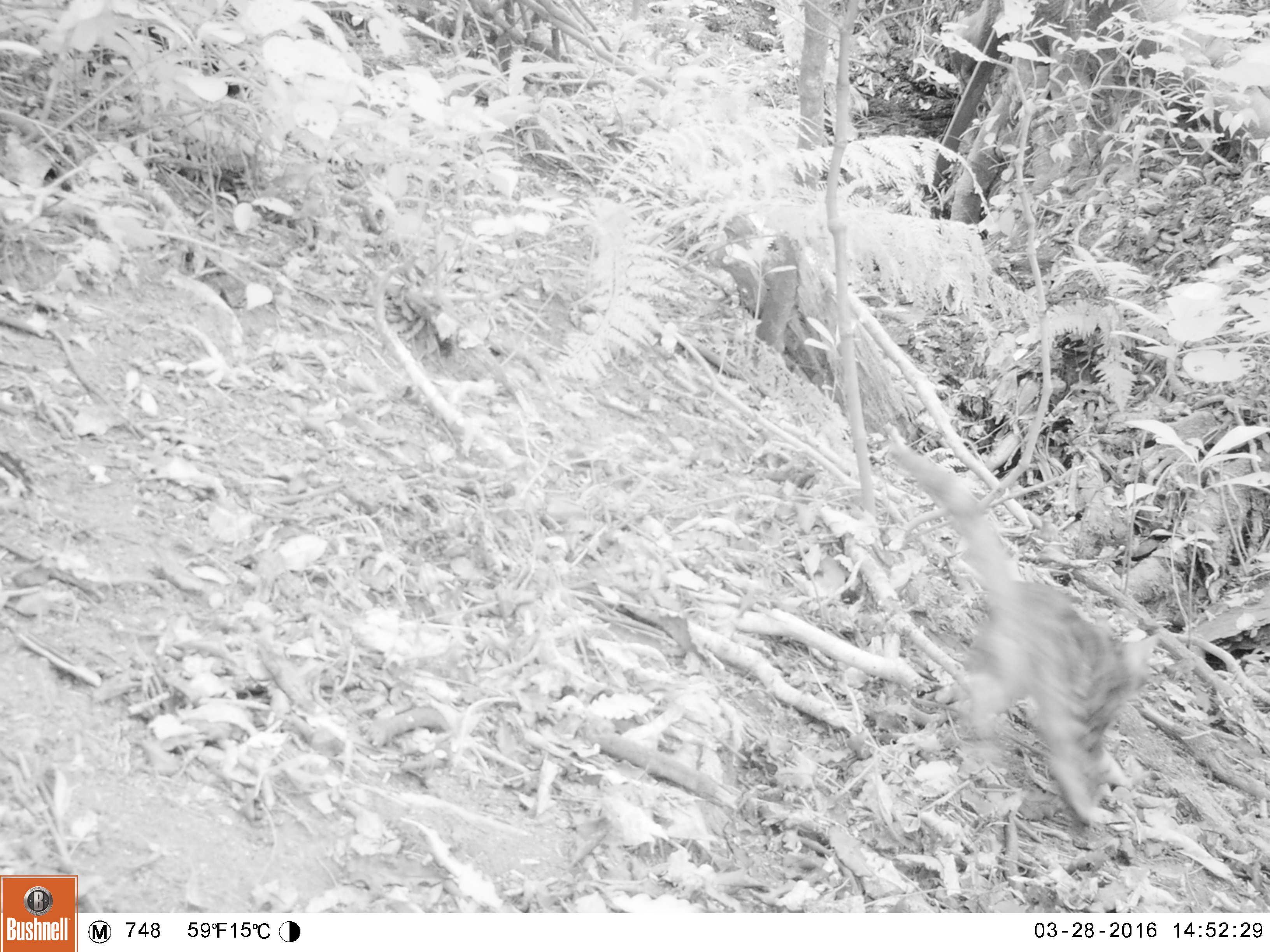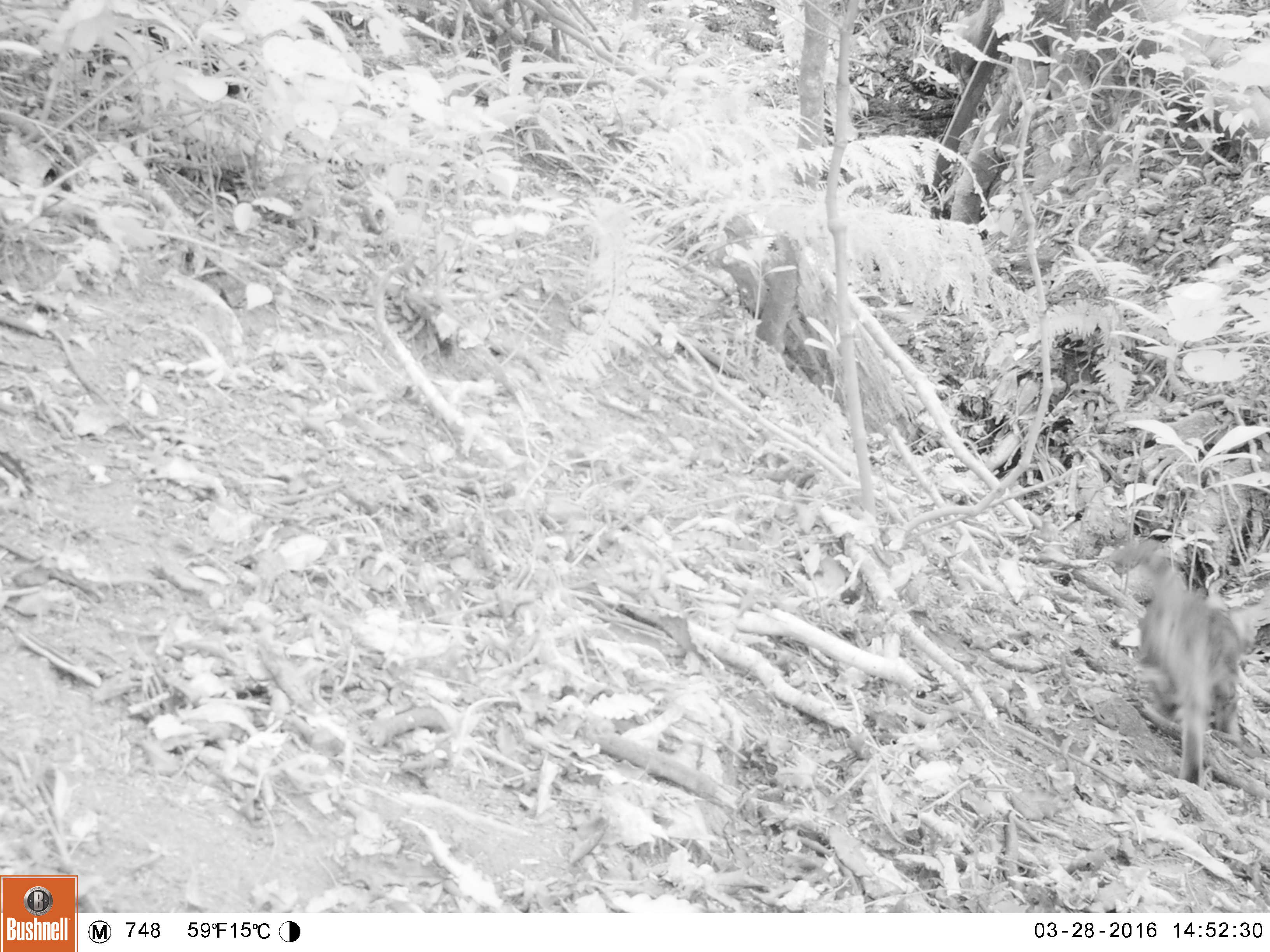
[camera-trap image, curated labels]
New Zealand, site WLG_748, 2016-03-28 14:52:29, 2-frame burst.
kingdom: Animalia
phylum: Chordata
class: Mammalia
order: Carnivora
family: Felidae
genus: Felis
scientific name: Felis catus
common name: domestic cat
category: cat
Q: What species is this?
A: Cat (domestic cat) (Felis catus).